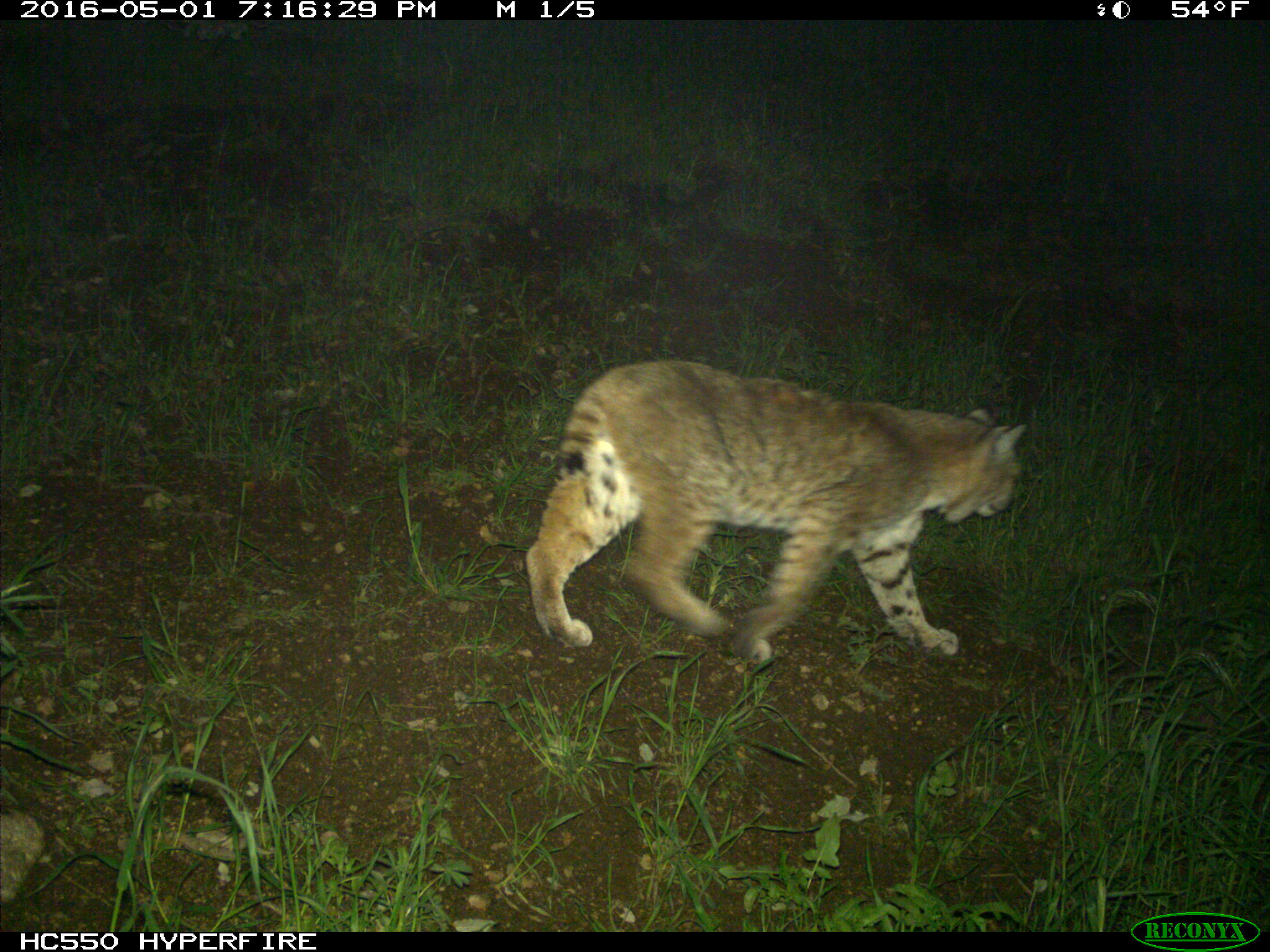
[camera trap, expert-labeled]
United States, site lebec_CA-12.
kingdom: Animalia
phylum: Chordata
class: Mammalia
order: Carnivora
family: Felidae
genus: Lynx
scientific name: Lynx rufus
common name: bobcat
Lynx rufus (bobcat).